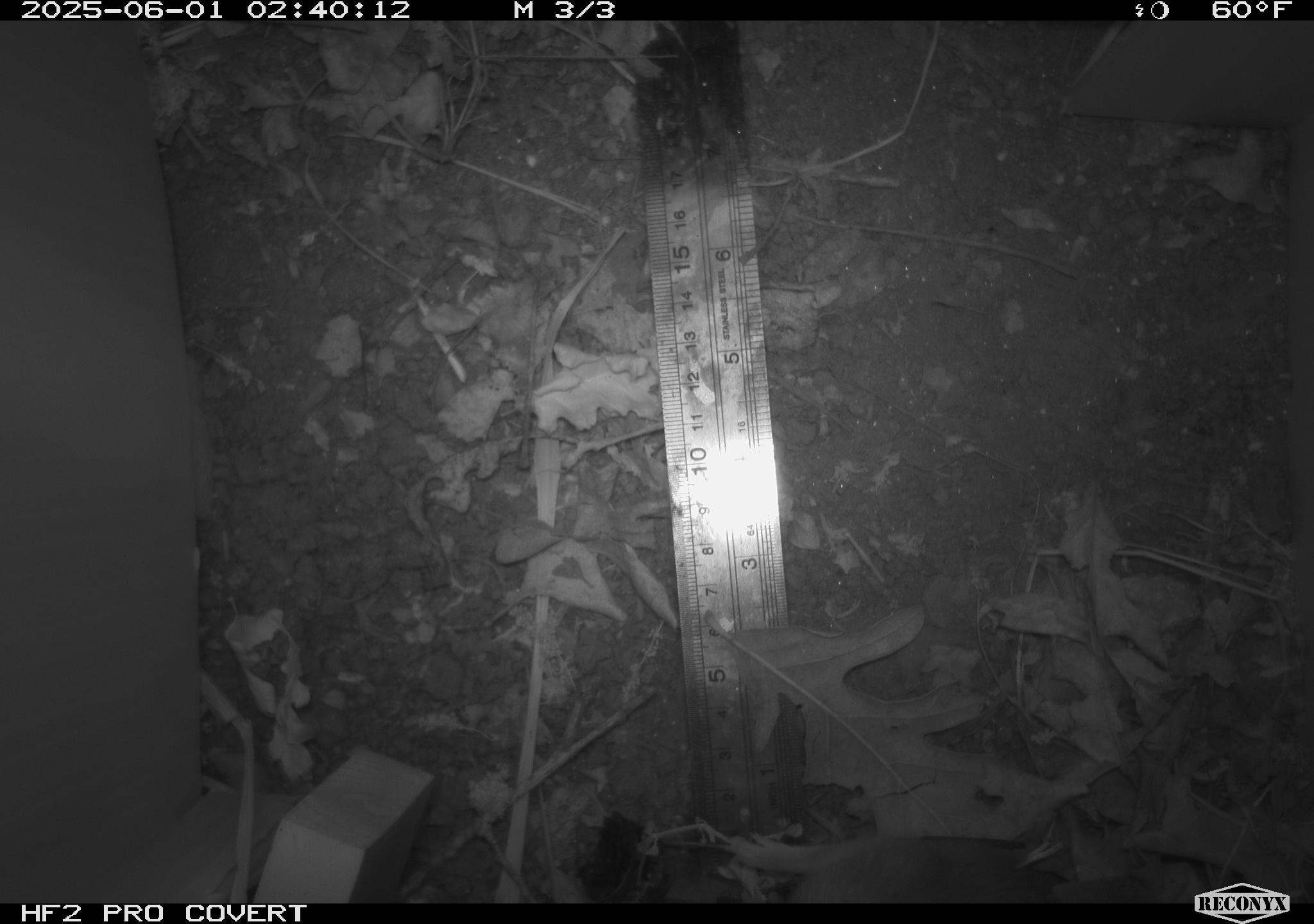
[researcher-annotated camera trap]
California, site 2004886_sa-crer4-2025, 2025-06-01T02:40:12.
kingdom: Animalia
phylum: Chordata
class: Mammalia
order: Rodentia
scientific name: Rodentia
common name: rodent